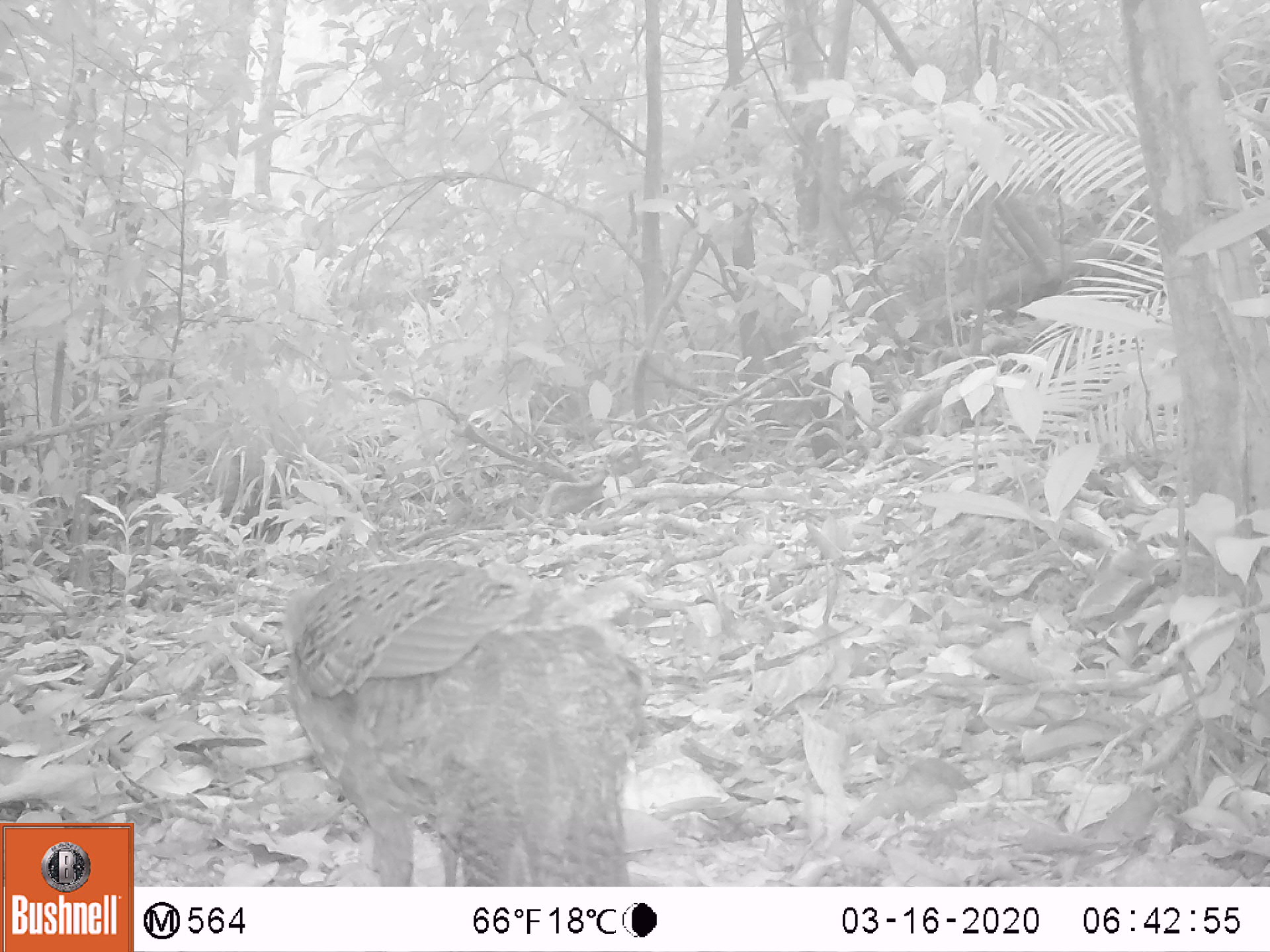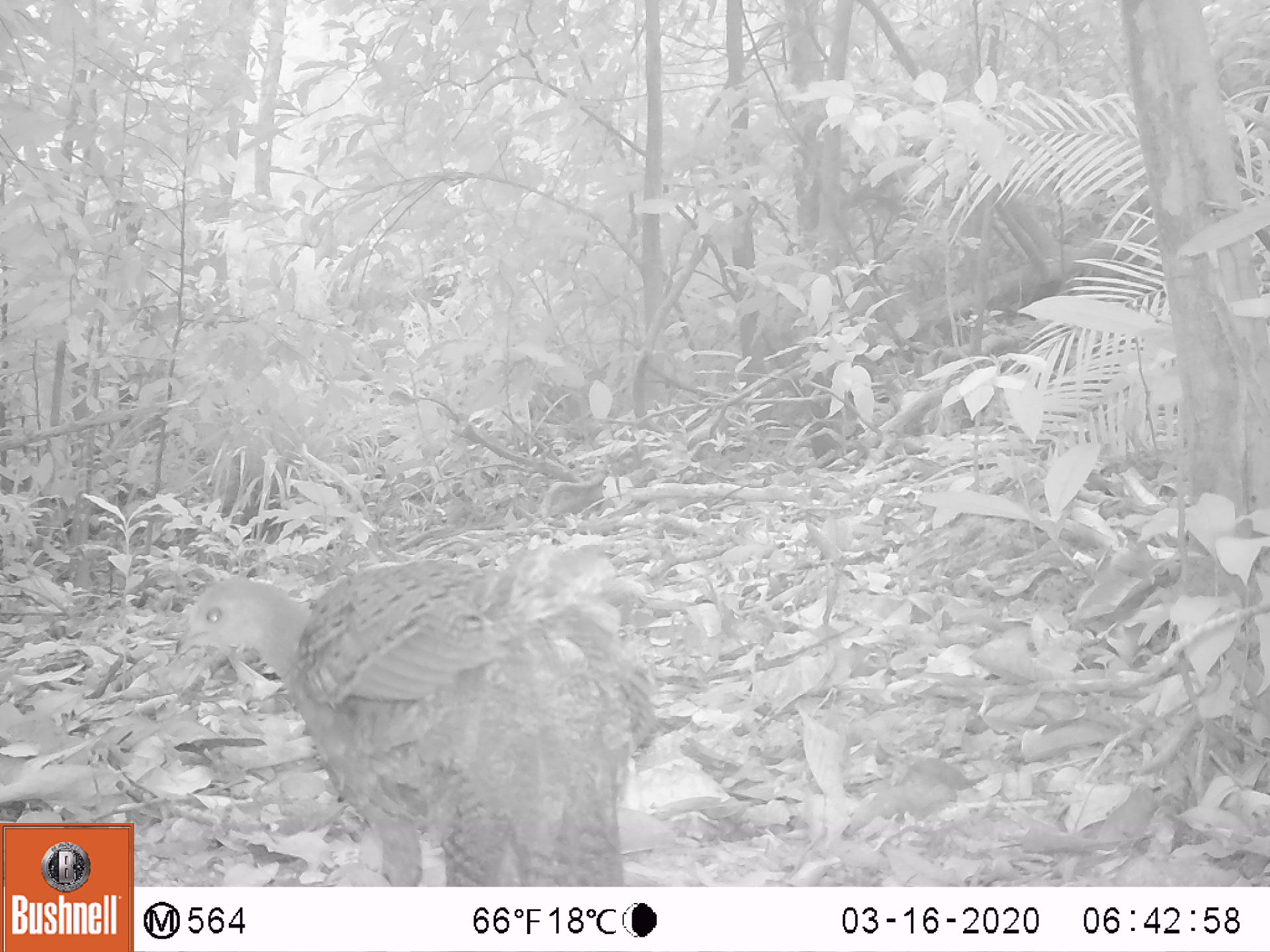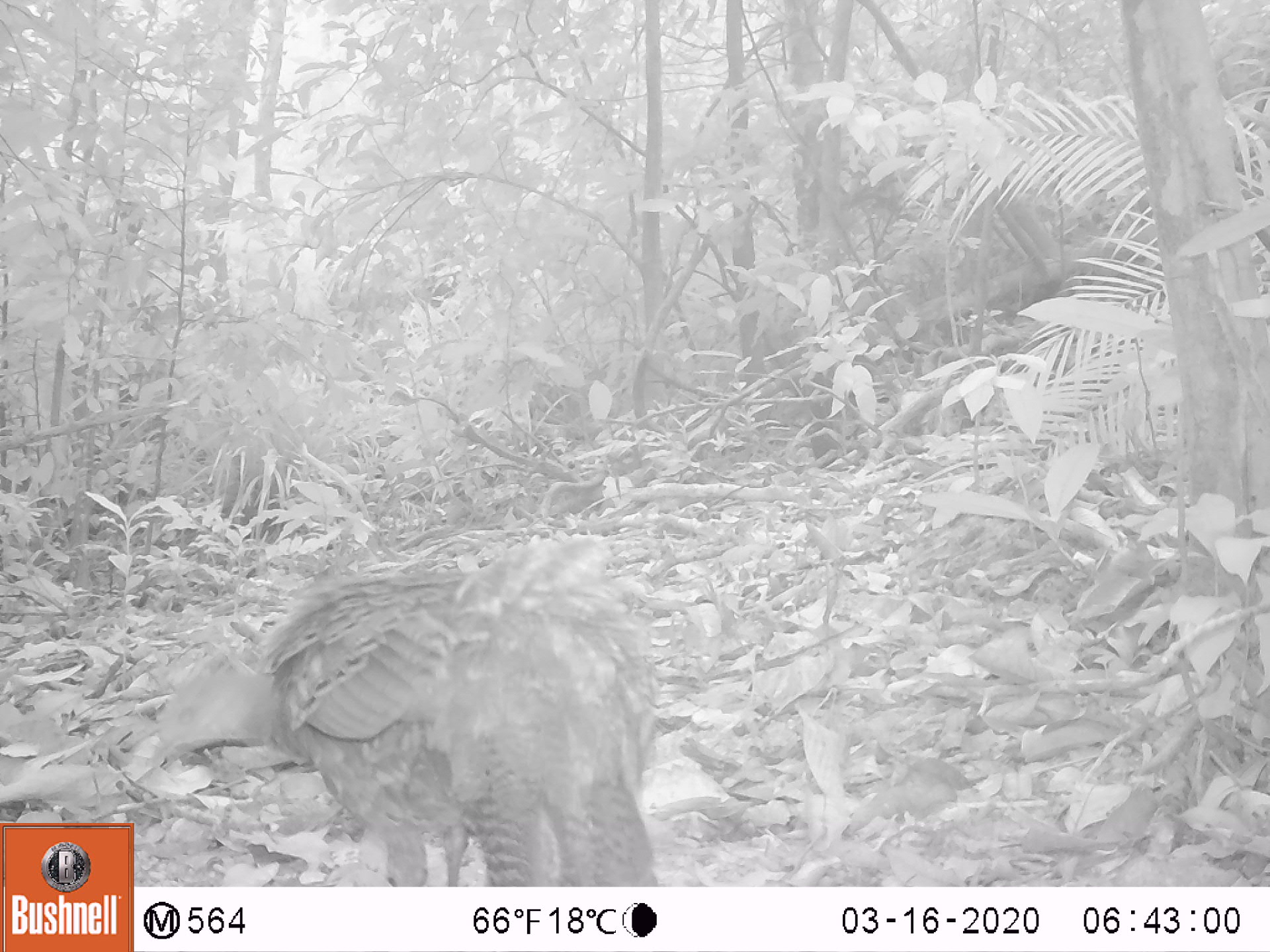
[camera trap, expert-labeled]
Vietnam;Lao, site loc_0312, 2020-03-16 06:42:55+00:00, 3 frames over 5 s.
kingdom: Animalia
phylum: Chordata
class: Aves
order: Galliformes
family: Phasianidae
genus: Polyplectron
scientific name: Polyplectron bicalcaratum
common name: gray peacock-pheasant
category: grey peacock pheasant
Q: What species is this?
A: Grey peacock pheasant (gray peacock-pheasant) (Polyplectron bicalcaratum).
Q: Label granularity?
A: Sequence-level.